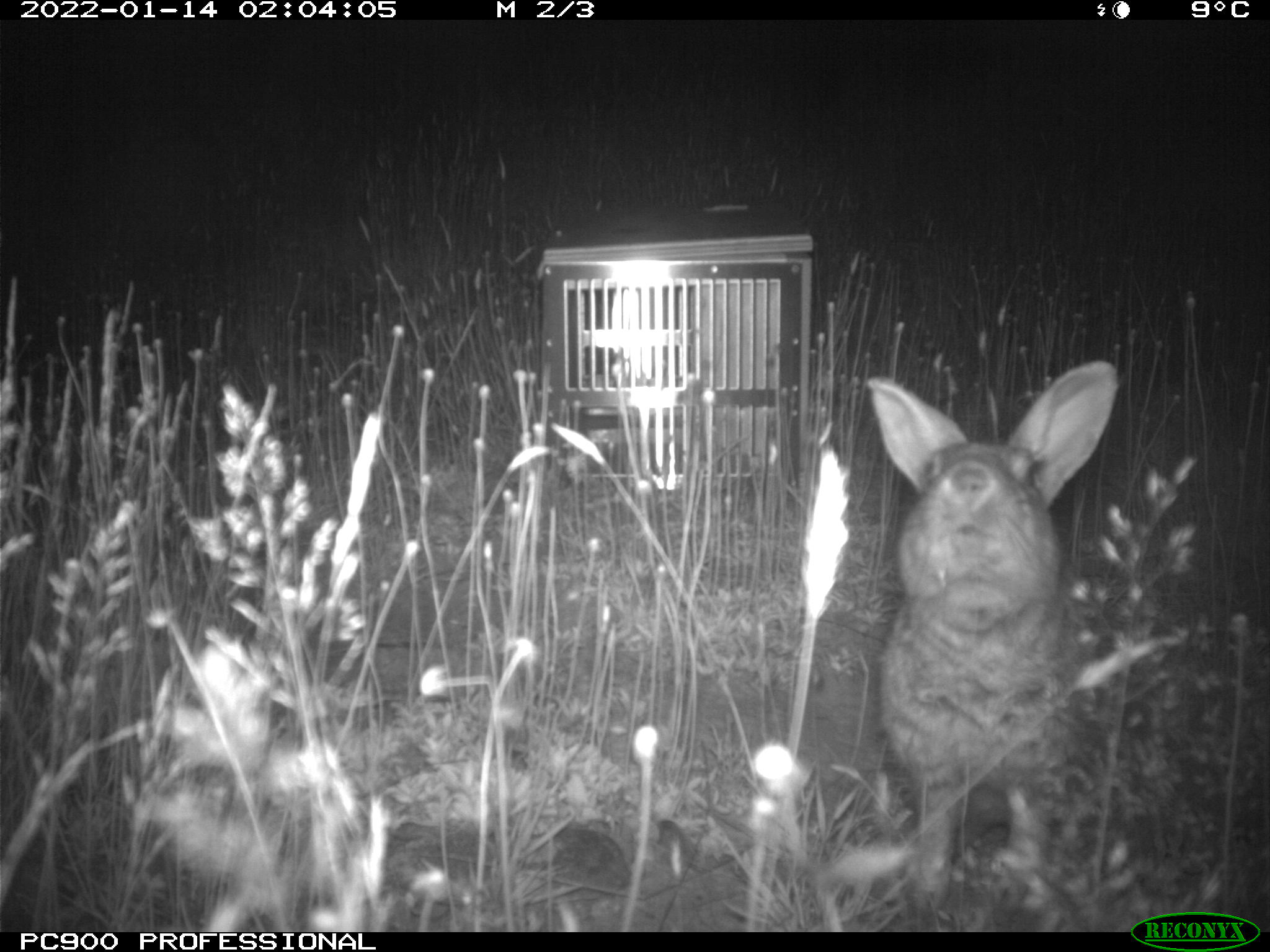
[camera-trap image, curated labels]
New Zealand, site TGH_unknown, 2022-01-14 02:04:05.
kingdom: Animalia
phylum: Chordata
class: Mammalia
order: Lagomorpha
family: Leporidae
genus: Oryctolagus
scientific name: Oryctolagus cuniculus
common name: european rabbit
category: rabbit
Rabbit (european rabbit) (Oryctolagus cuniculus).